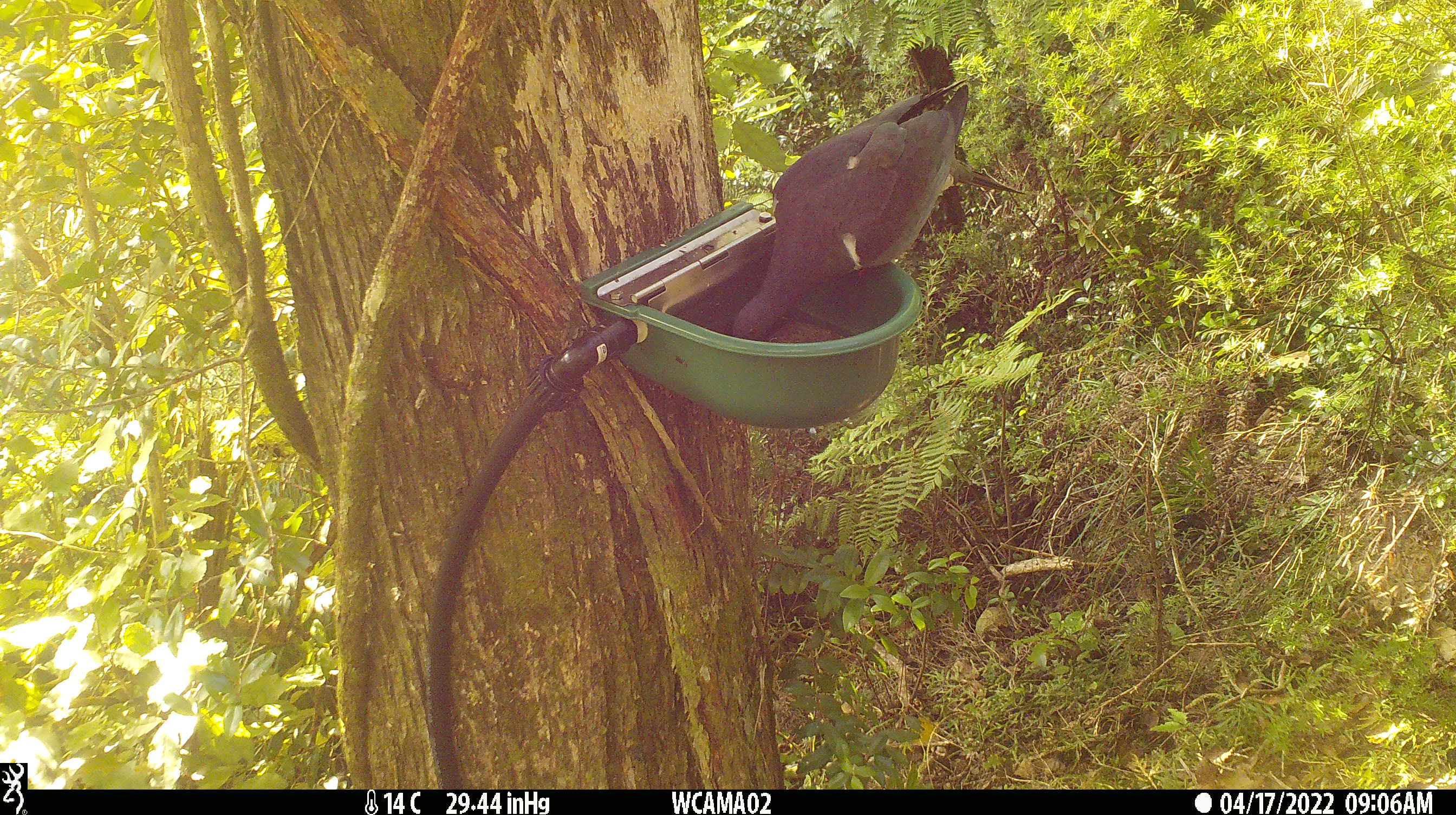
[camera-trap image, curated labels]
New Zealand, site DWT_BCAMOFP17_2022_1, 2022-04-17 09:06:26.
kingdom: Animalia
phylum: Chordata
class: Aves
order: Columbiformes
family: Columbidae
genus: Hemiphaga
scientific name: Hemiphaga novaeseelandiae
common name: new zealand pigeon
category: kereru